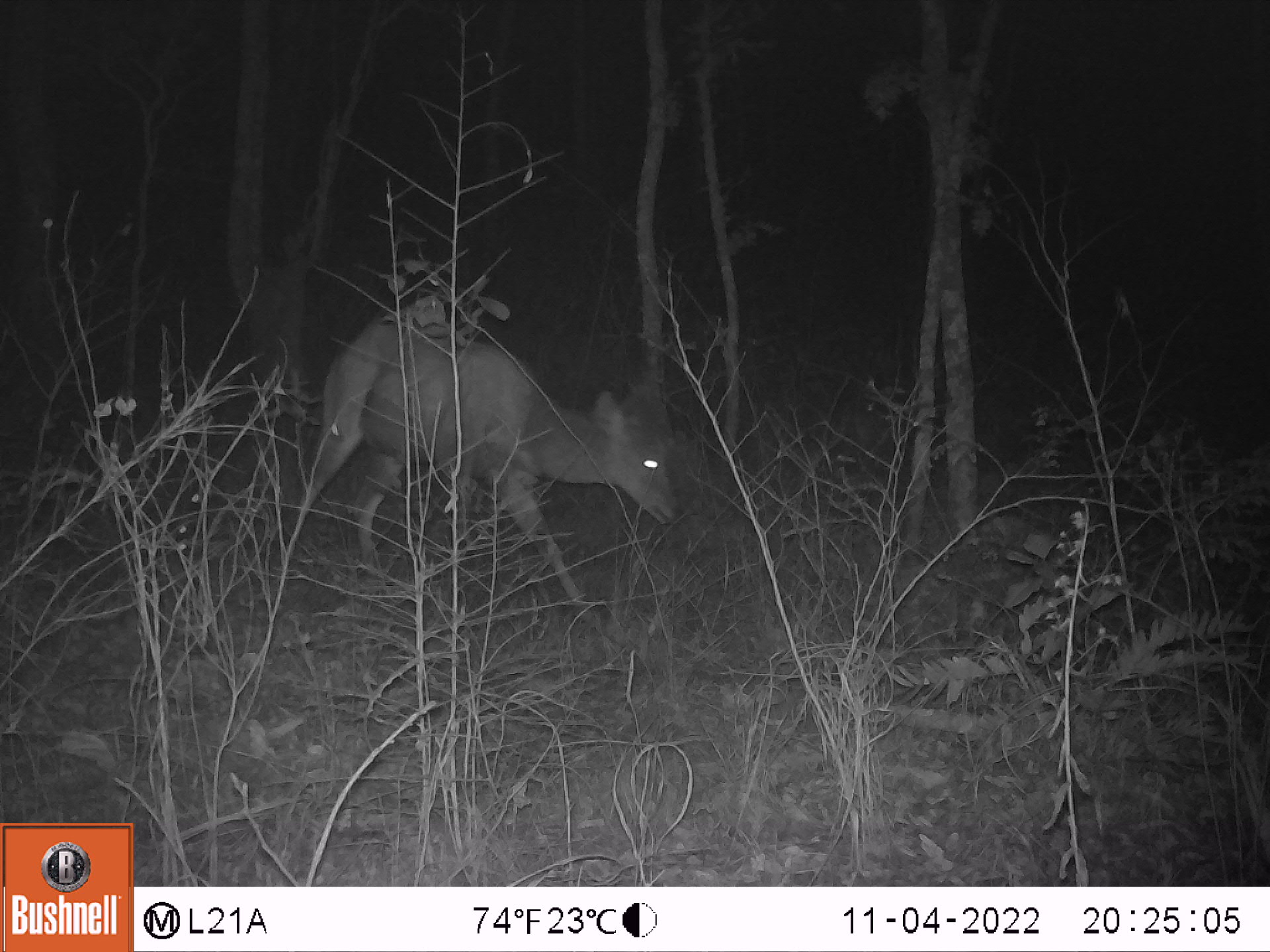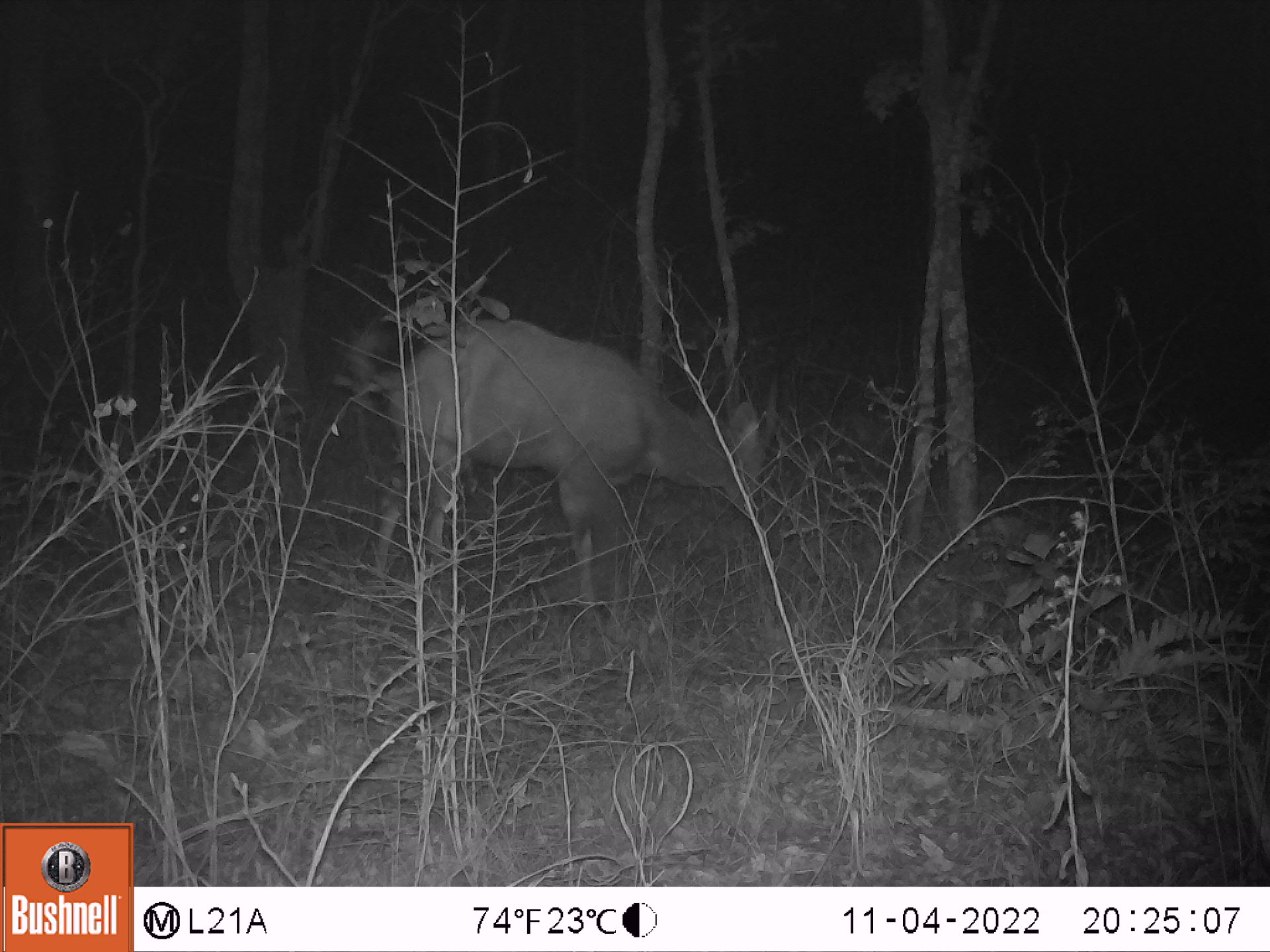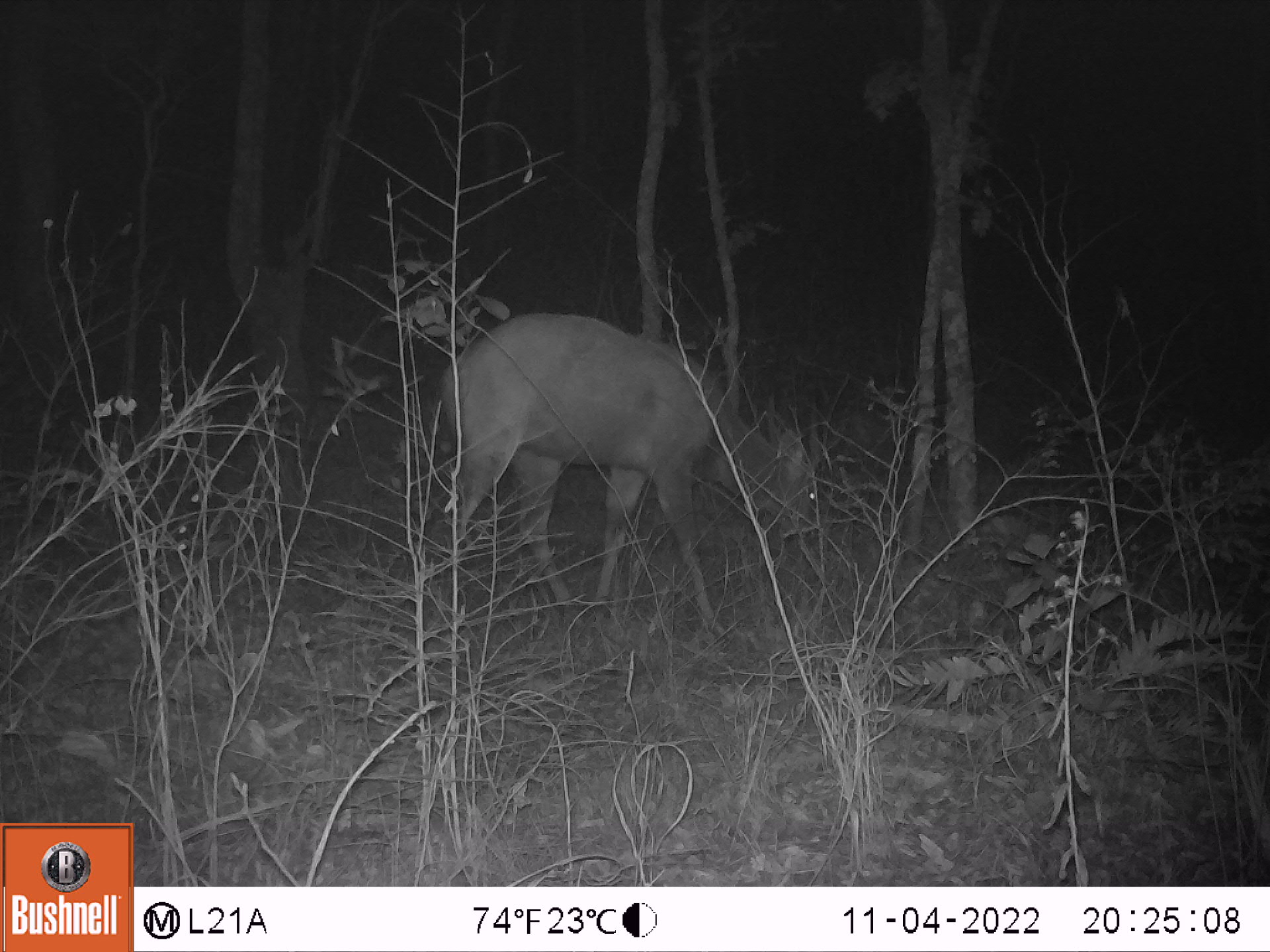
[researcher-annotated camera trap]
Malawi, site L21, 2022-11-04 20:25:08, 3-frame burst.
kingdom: Animalia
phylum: Chordata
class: Mammalia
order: Artiodactyla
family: Bovidae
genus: Tragelaphus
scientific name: Tragelaphus sylvaticus sylvaticus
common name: cape bushbuck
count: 1